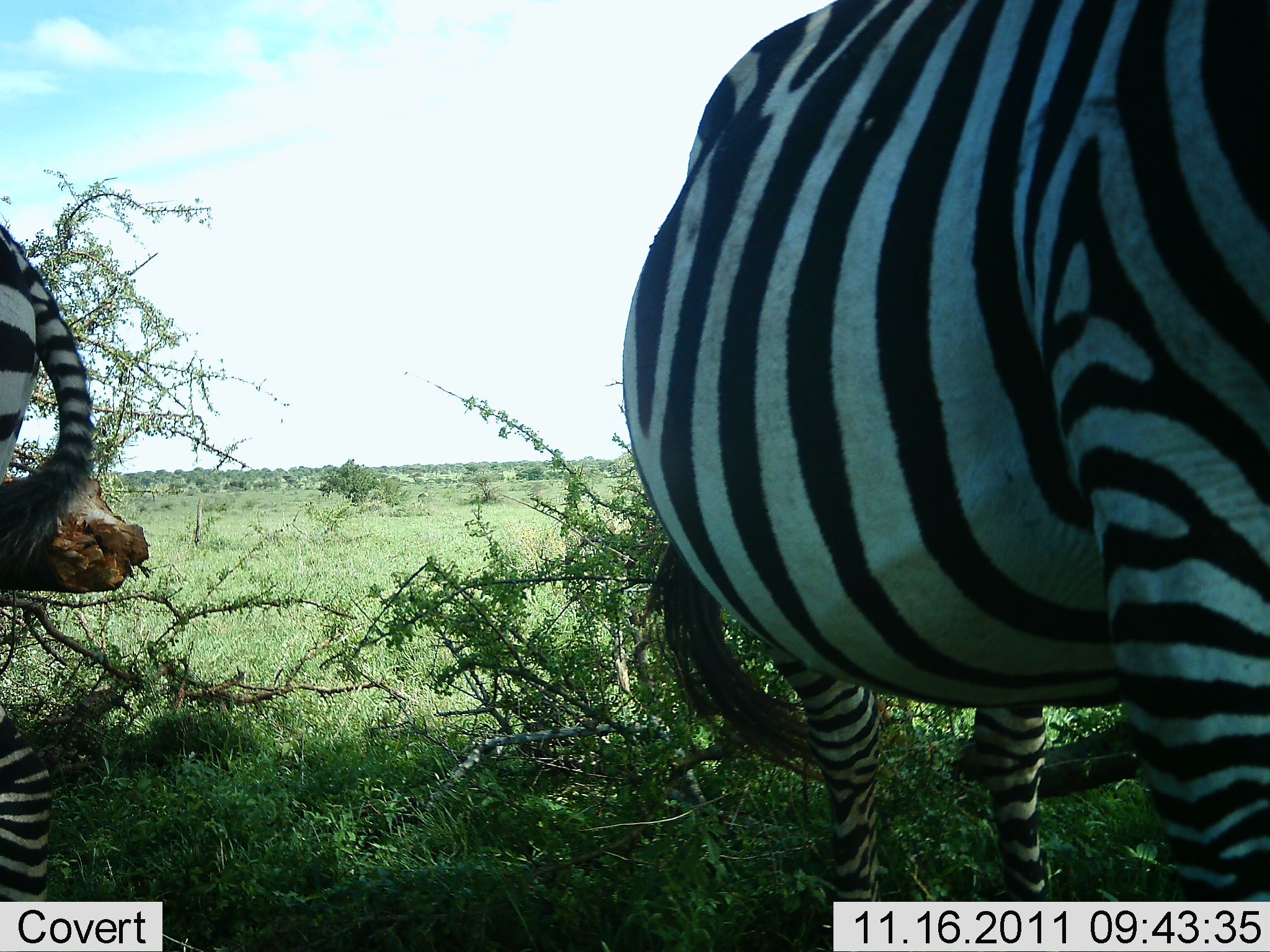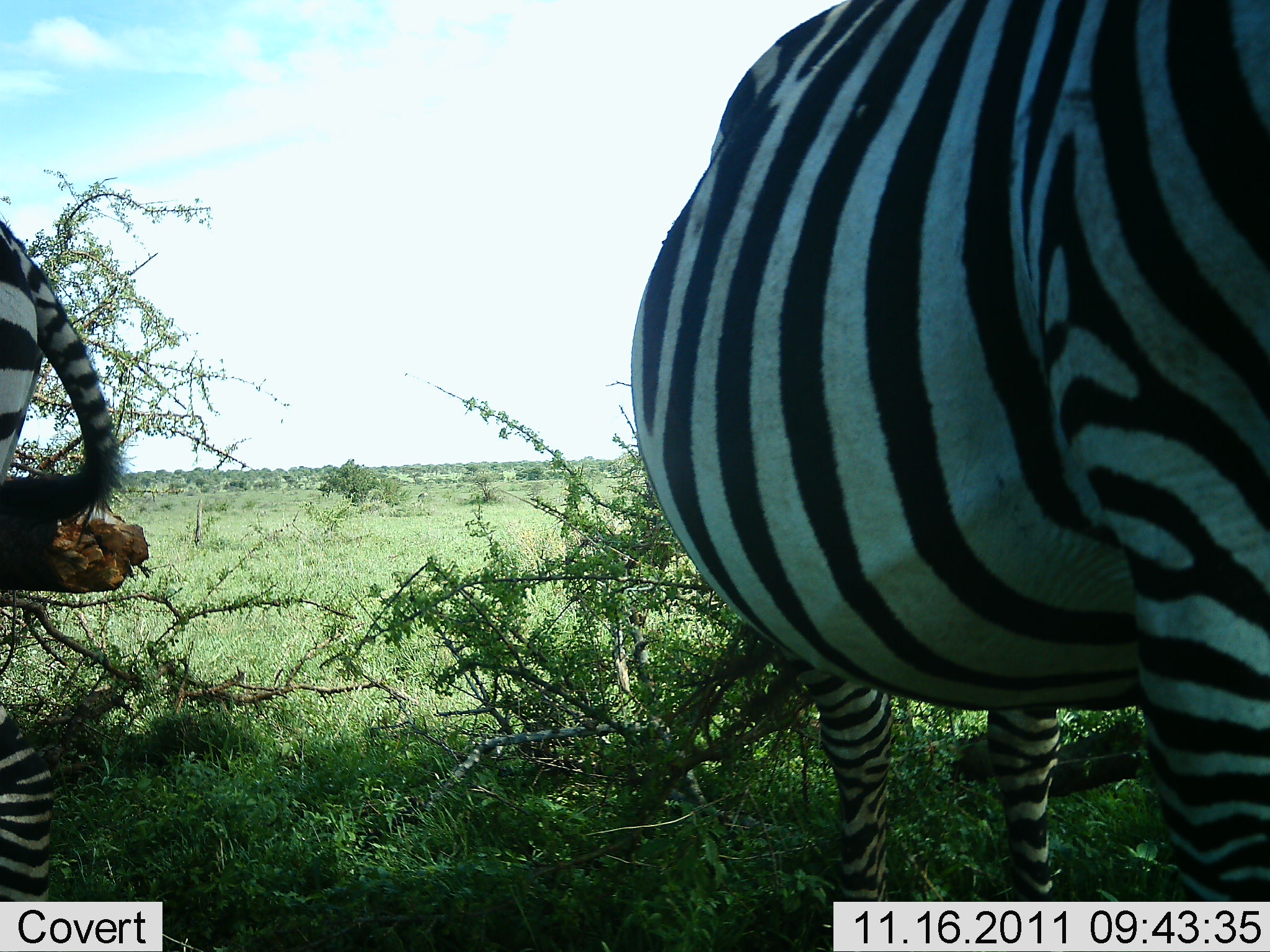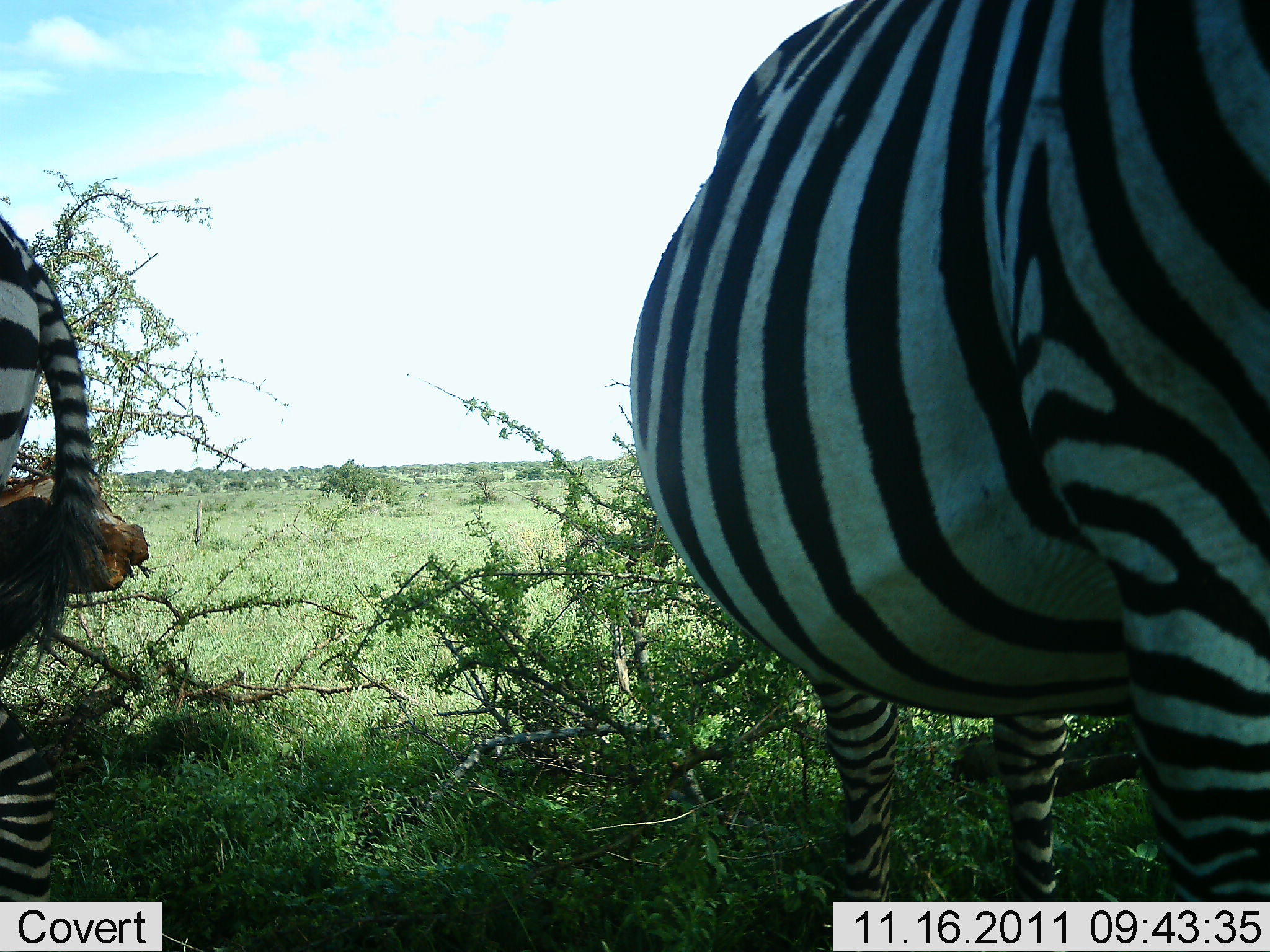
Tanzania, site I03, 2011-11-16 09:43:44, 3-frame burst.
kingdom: Animalia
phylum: Chordata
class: Mammalia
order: Perissodactyla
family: Equidae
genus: Equus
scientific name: Equus quagga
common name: plains zebra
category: zebra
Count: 2.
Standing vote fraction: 93%.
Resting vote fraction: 0%.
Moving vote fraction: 0%.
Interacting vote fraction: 0%.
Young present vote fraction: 0%.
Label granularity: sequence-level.